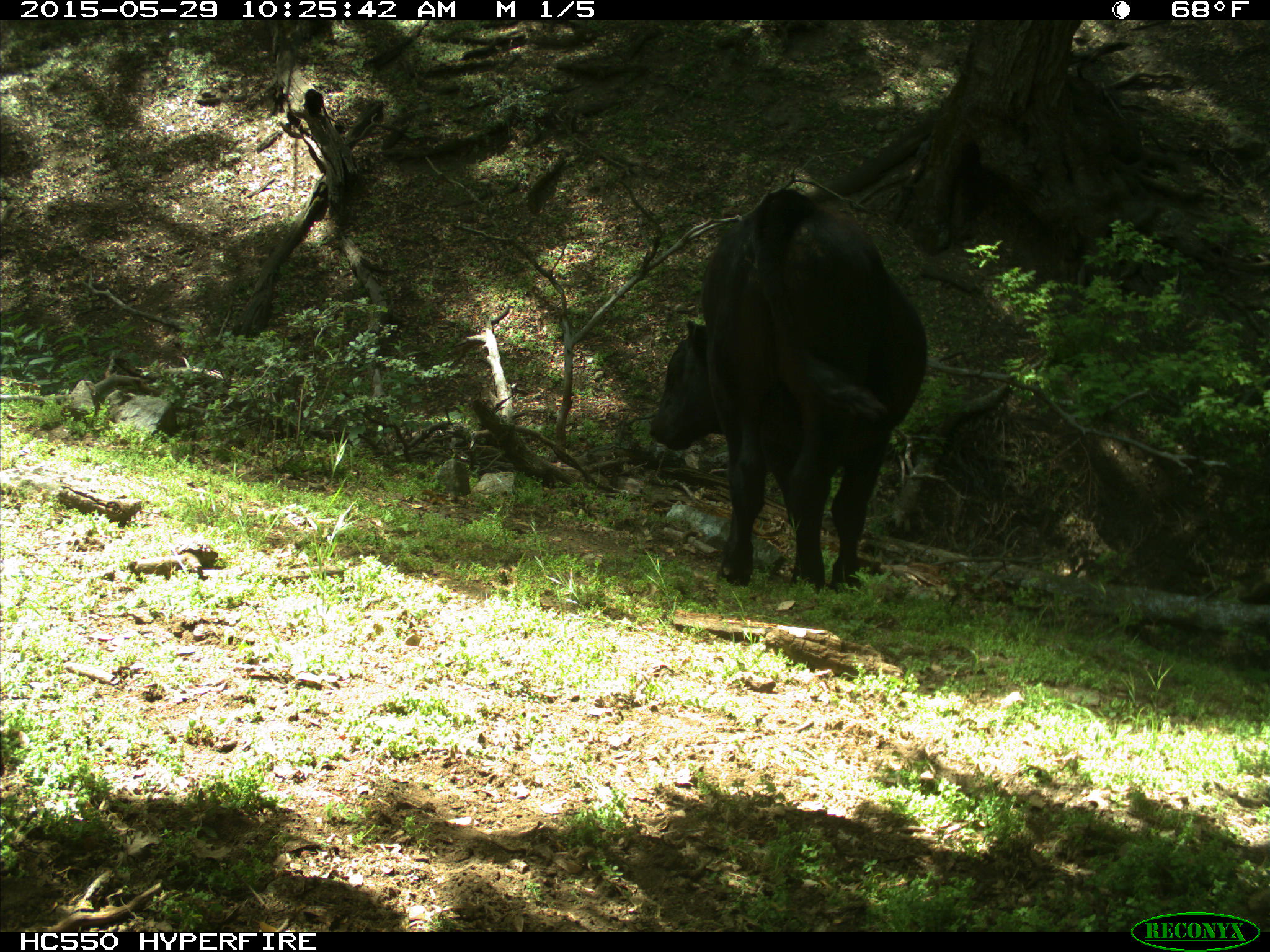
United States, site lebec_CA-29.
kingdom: Animalia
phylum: Chordata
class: Mammalia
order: Artiodactyla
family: Bovidae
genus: Bos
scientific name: Bos taurus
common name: domestic cow